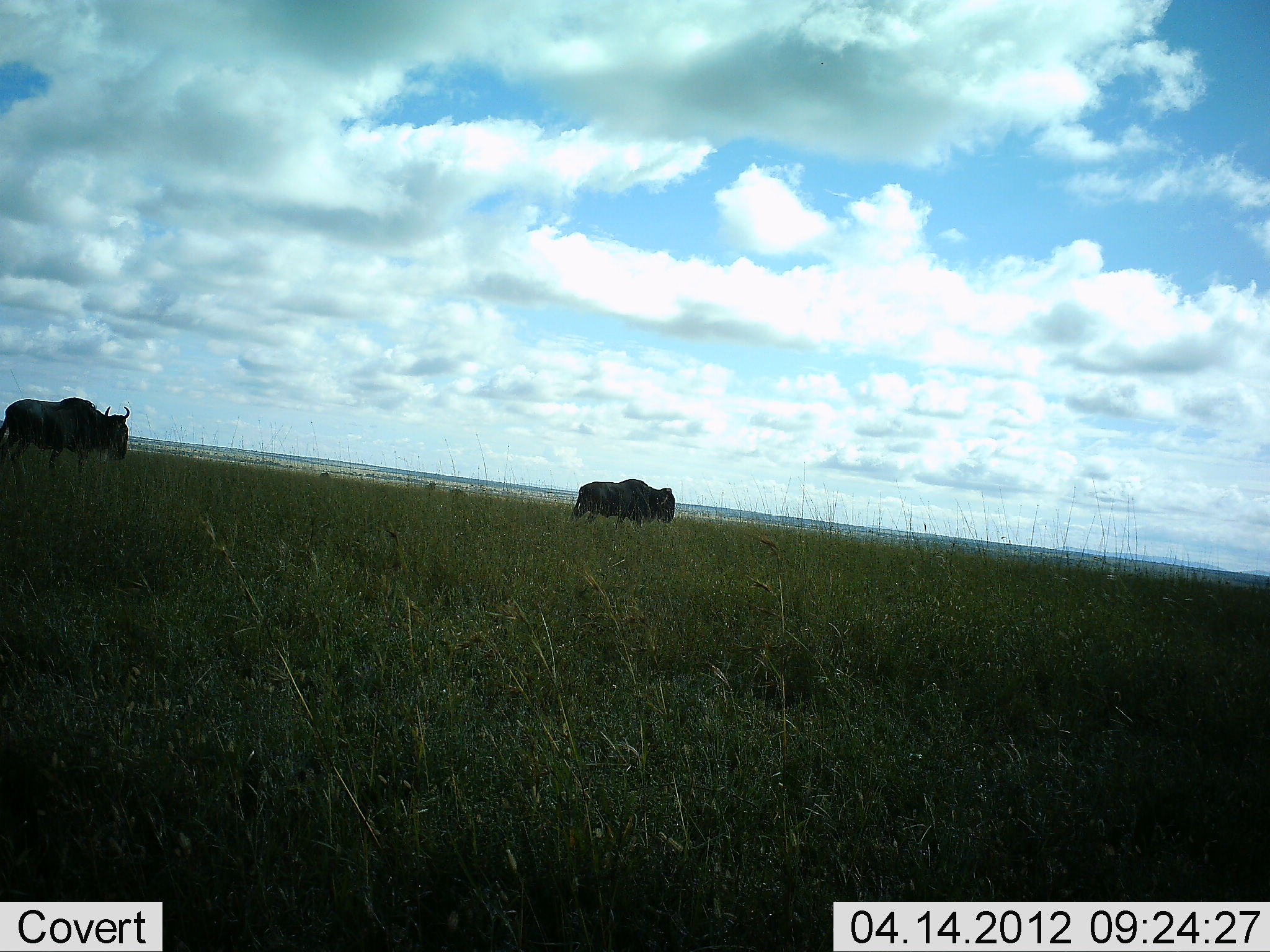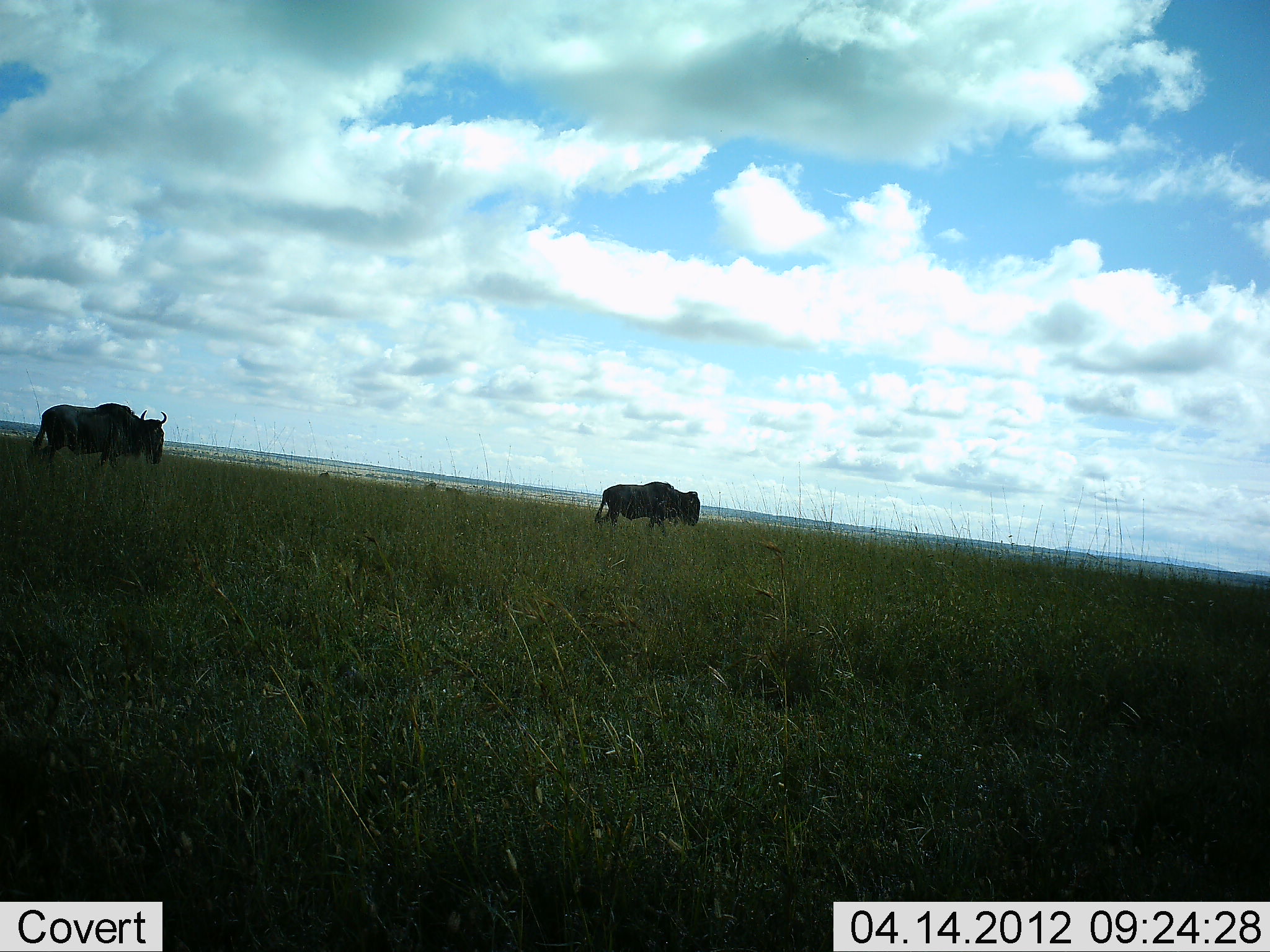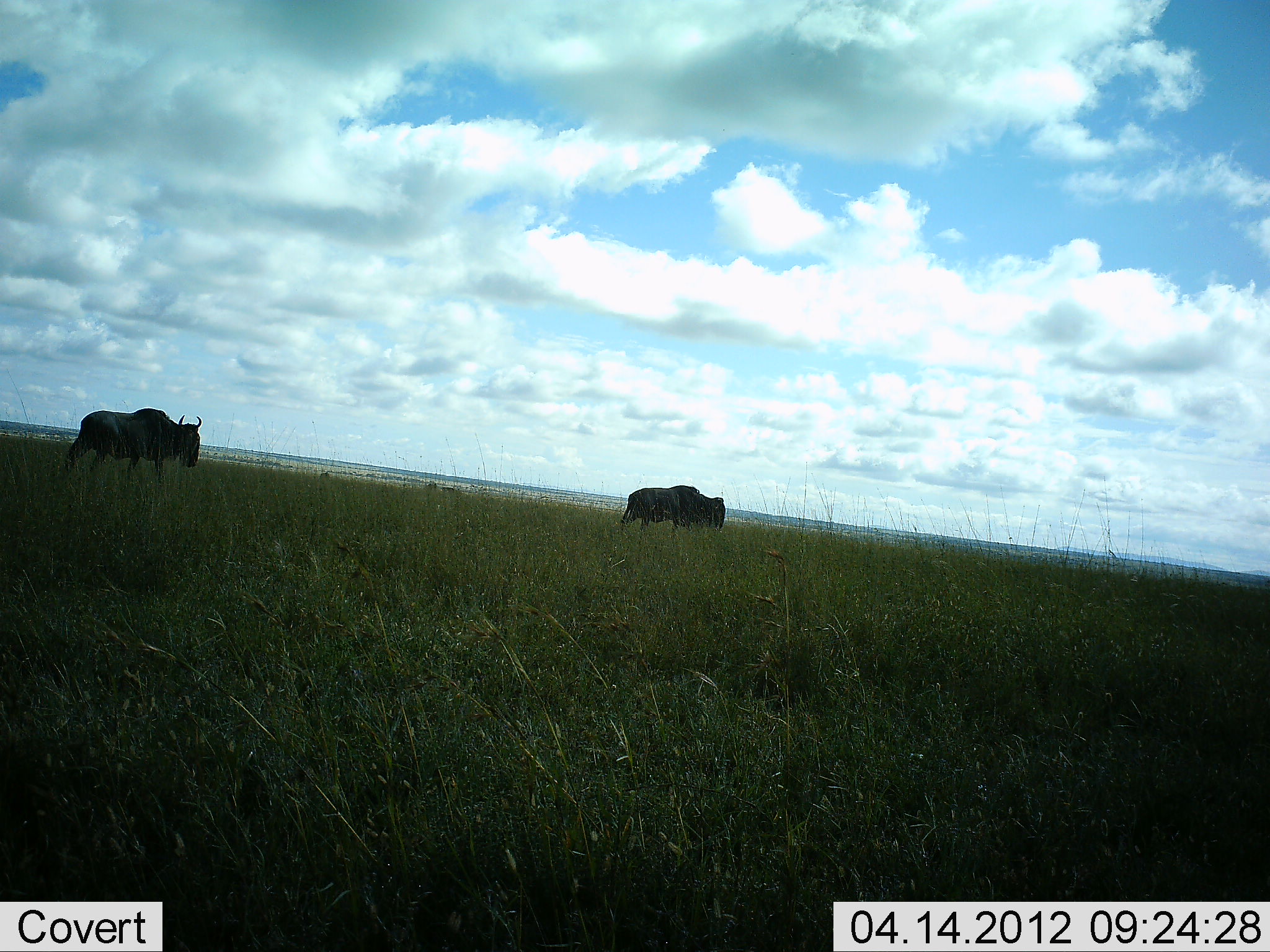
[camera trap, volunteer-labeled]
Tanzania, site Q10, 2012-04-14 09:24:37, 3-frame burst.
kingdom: Animalia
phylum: Chordata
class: Mammalia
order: Artiodactyla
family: Bovidae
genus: Connochaetes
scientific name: Connochaetes taurinus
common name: blue wildebeest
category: wildebeest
Wildebeest (blue wildebeest) (Connochaetes taurinus), count 2. Behavior (volunteer vote fractions): standing 10%, resting 0%, moving 100%, interacting 0%. Young present (vote fraction): 3%. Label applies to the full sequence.